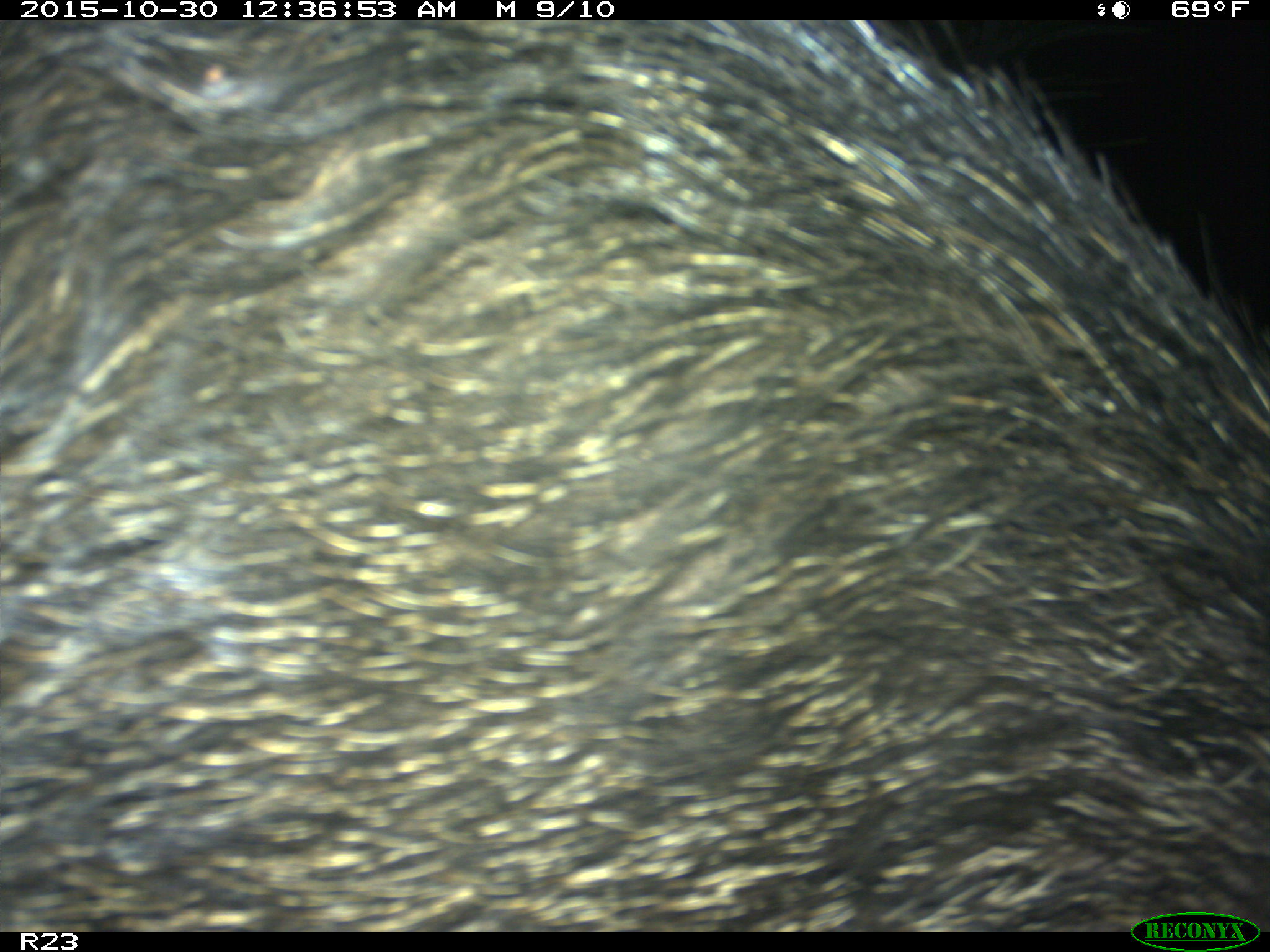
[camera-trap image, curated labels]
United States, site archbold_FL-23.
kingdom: Animalia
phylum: Chordata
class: Mammalia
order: Artiodactyla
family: Suidae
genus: Sus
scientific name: Sus scrofa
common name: wild boar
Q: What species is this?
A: Sus scrofa (wild boar).